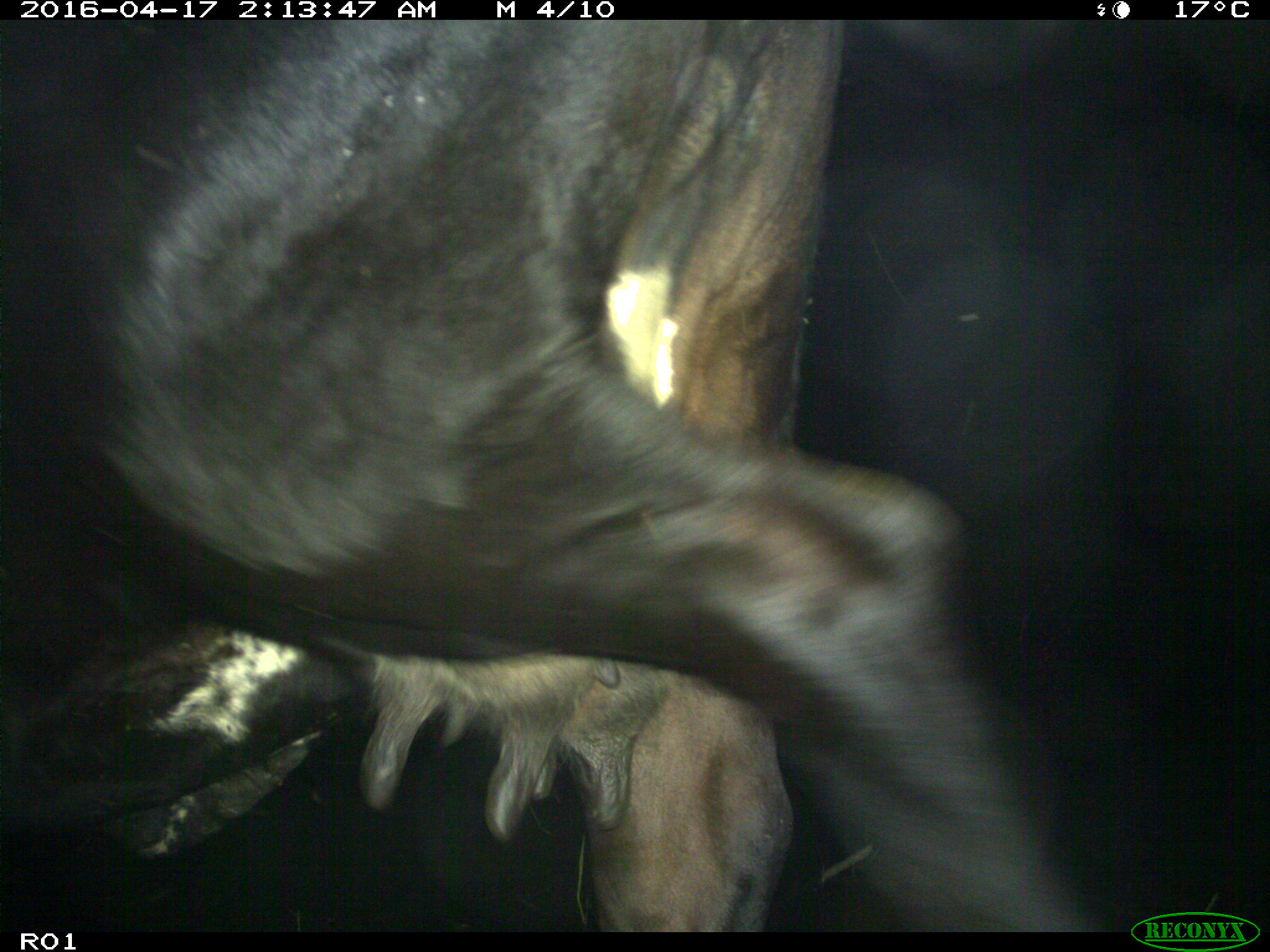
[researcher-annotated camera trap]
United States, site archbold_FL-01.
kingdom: Animalia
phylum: Chordata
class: Mammalia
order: Artiodactyla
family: Bovidae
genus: Bos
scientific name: Bos taurus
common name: domestic cow